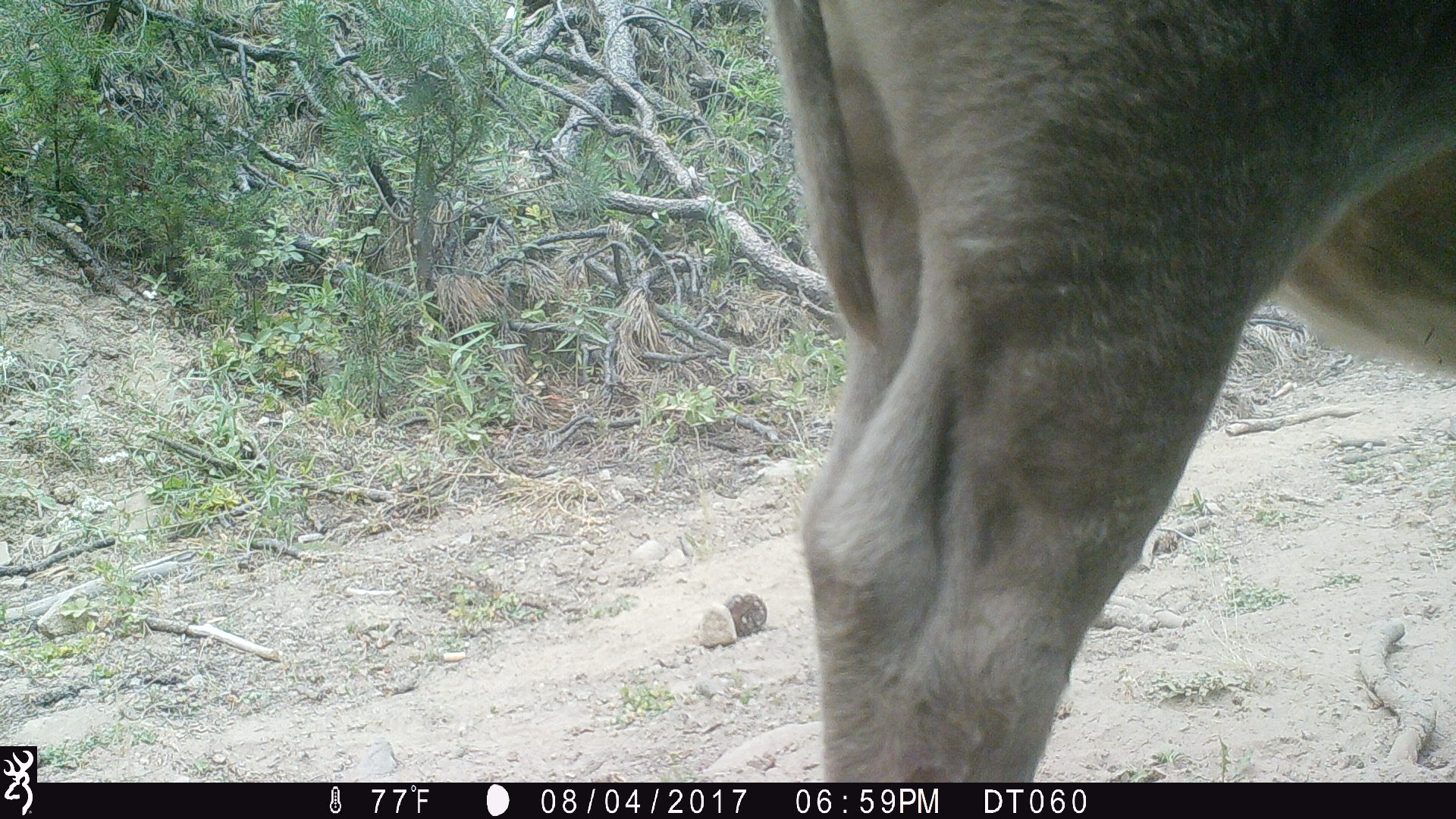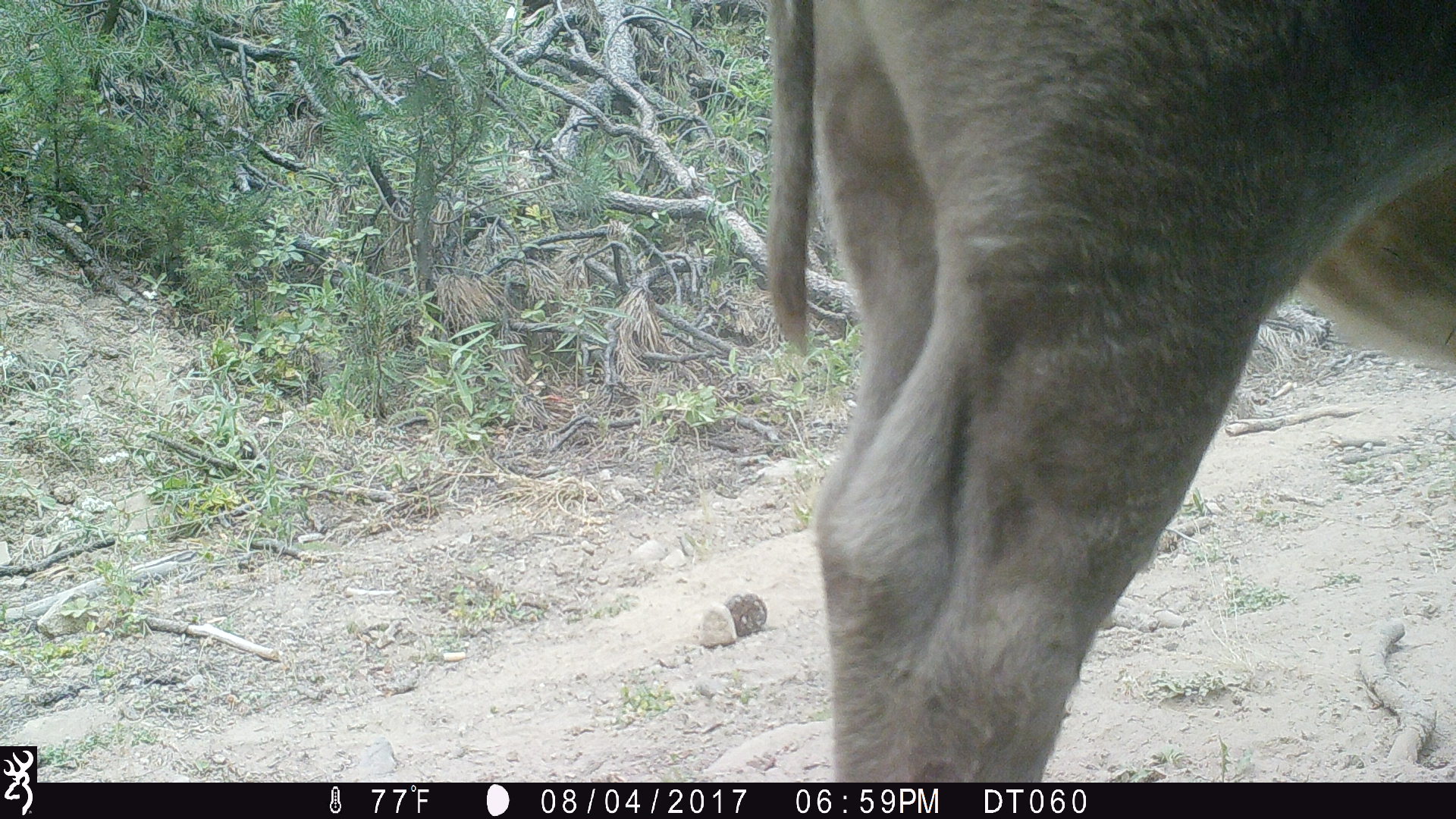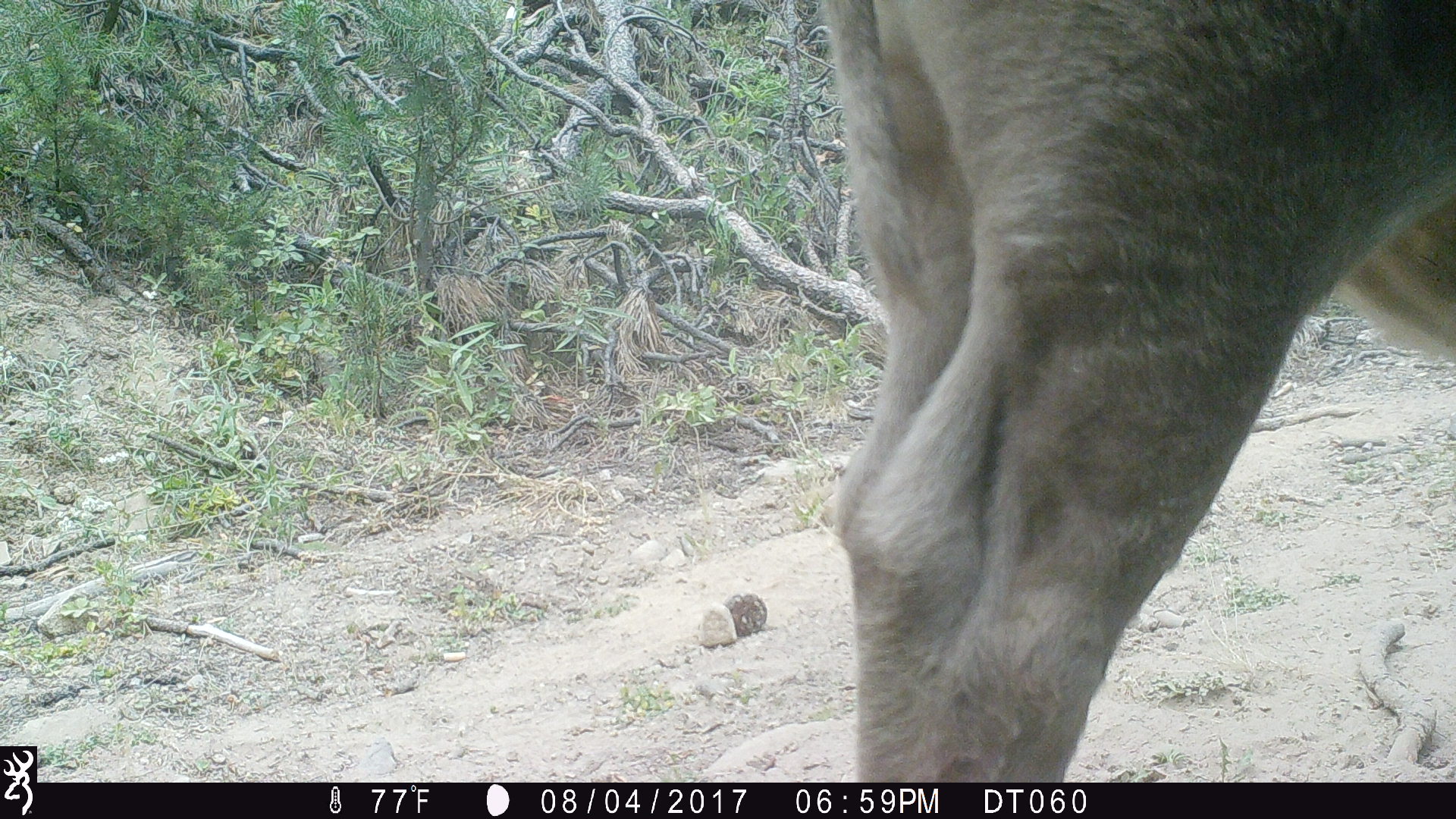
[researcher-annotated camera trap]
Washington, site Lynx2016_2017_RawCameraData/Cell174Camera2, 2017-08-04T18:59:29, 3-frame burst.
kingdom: Animalia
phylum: Chordata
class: Mammalia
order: Artiodactyla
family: Bovidae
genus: Bos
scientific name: Bos taurus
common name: domestic cattle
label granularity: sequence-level